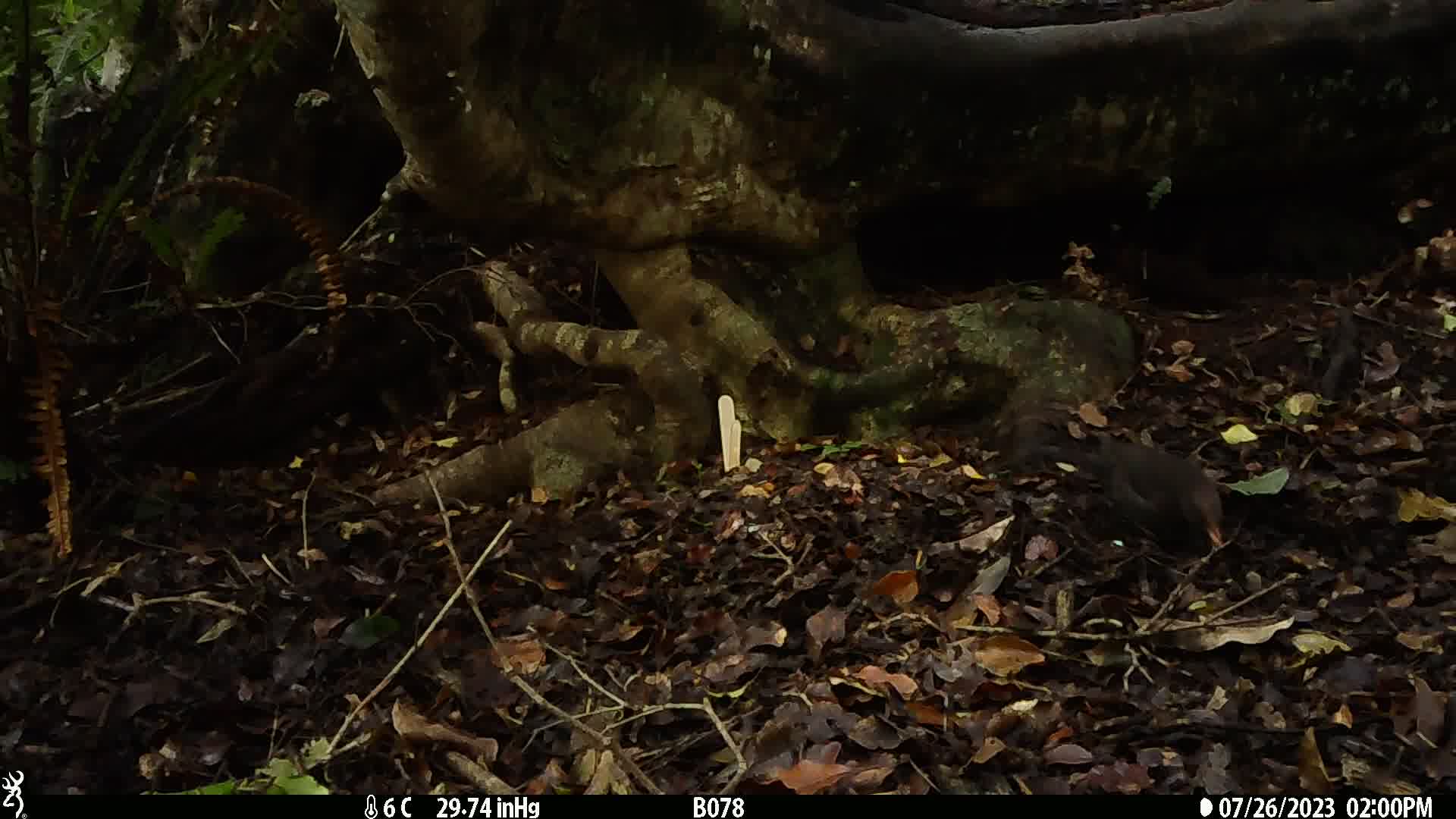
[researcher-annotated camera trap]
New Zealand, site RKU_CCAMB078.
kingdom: Animalia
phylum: Chordata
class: Aves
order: Passeriformes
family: Turdidae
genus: Turdus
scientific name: Turdus merula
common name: eurasian blackbird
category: blackbird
Blackbird (eurasian blackbird) (Turdus merula).